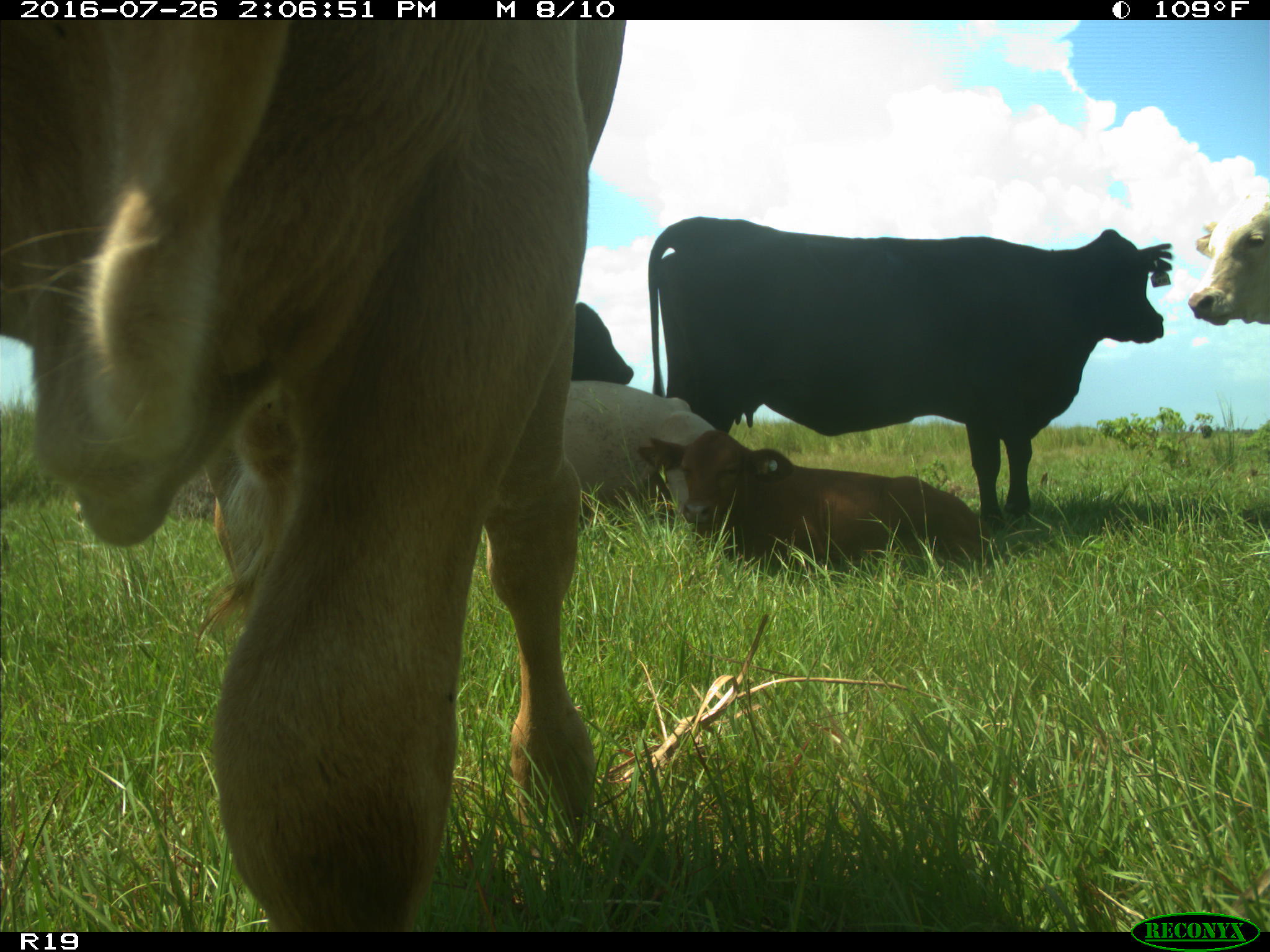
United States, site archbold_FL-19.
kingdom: Animalia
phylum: Chordata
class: Mammalia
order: Artiodactyla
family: Bovidae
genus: Bos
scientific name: Bos taurus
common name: domestic cow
Bos taurus (domestic cow).